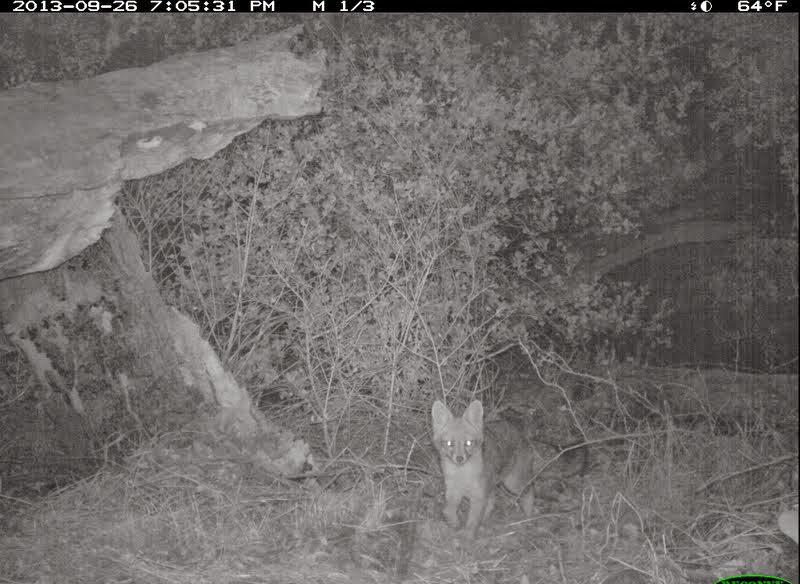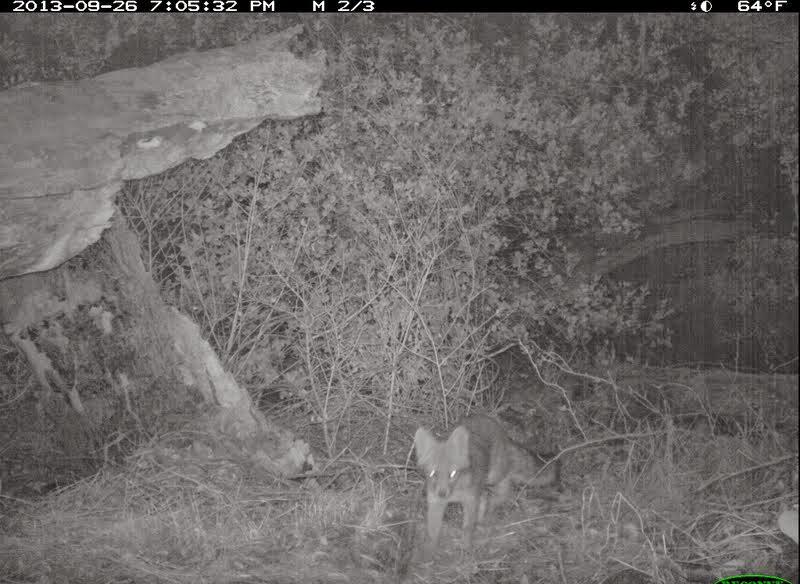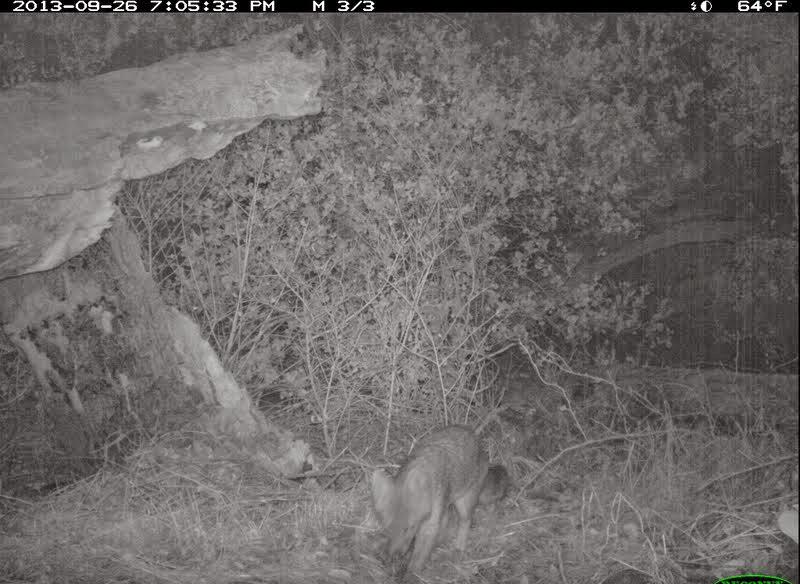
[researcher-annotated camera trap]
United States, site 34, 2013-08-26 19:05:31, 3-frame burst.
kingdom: Animalia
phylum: Chordata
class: Mammalia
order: Carnivora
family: Canidae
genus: Urocyon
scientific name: Urocyon cinereoargenteus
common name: gray fox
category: fox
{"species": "fox (gray fox) (Urocyon cinereoargenteus)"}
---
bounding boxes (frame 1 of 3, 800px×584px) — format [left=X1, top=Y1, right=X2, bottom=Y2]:
fox: [left=428, top=398, right=586, bottom=546]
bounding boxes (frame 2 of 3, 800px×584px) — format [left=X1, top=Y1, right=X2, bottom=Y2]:
fox: [left=412, top=412, right=562, bottom=554]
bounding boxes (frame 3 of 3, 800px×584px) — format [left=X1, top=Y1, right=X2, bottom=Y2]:
fox: [left=369, top=424, right=512, bottom=583]